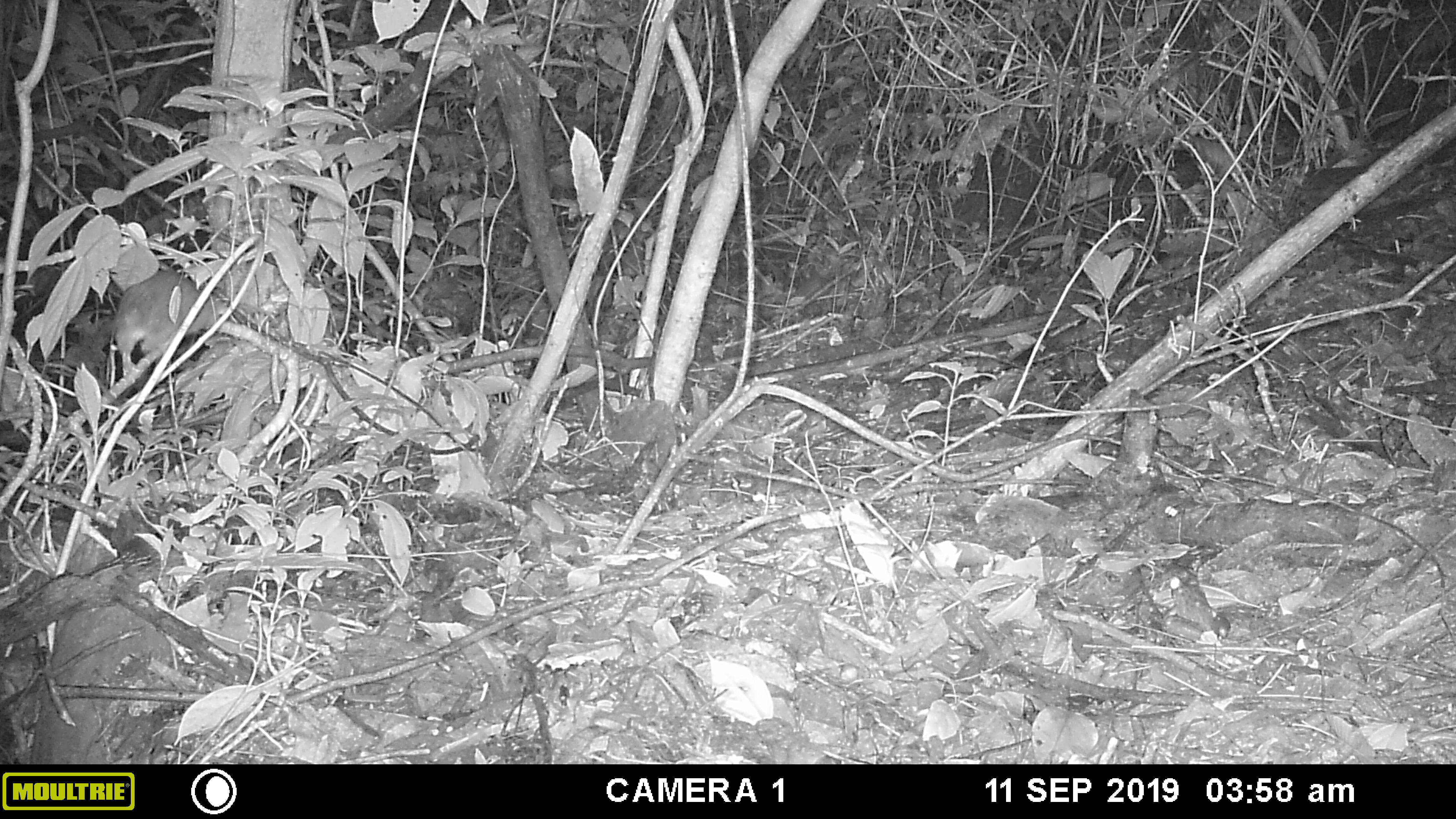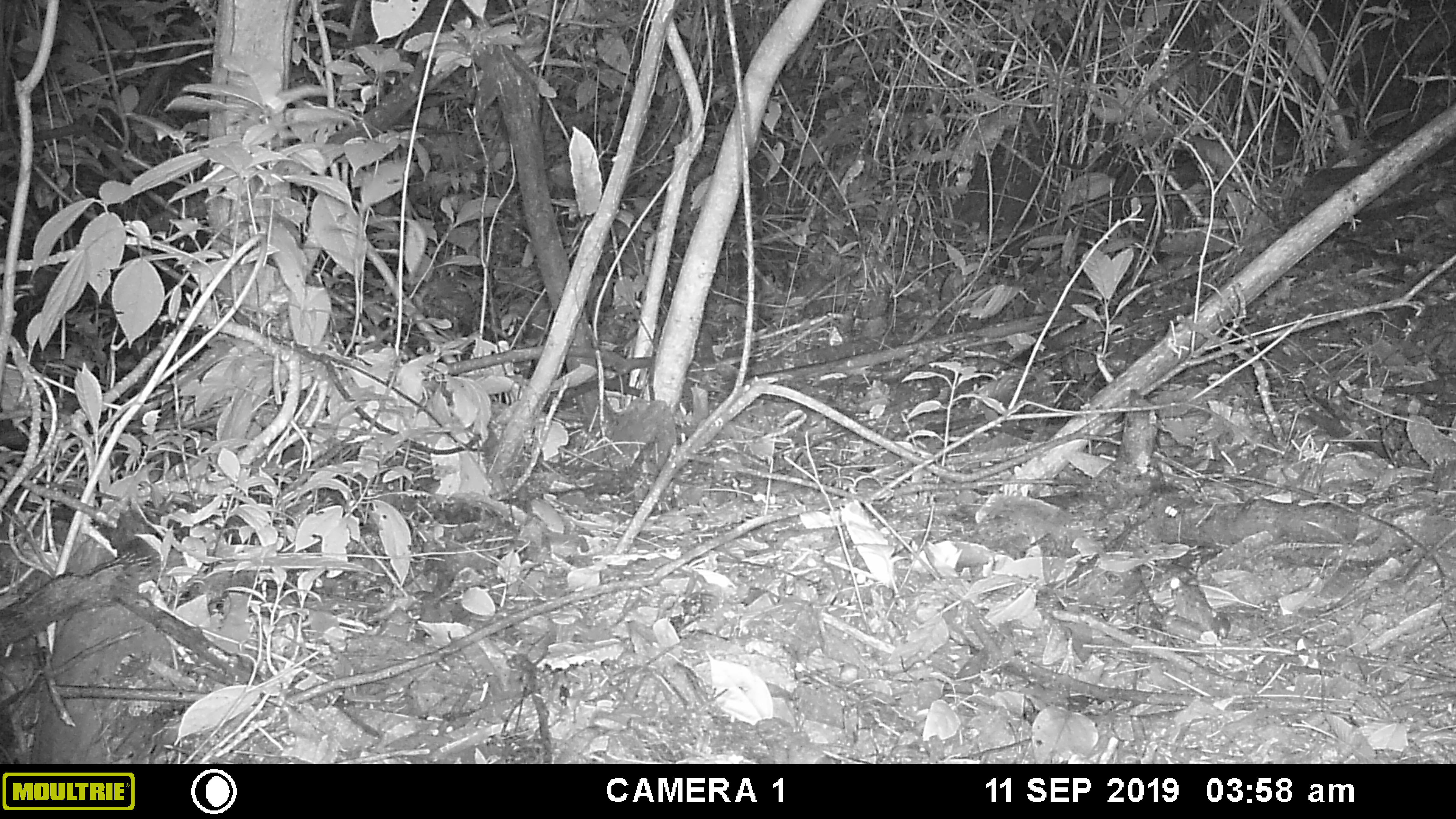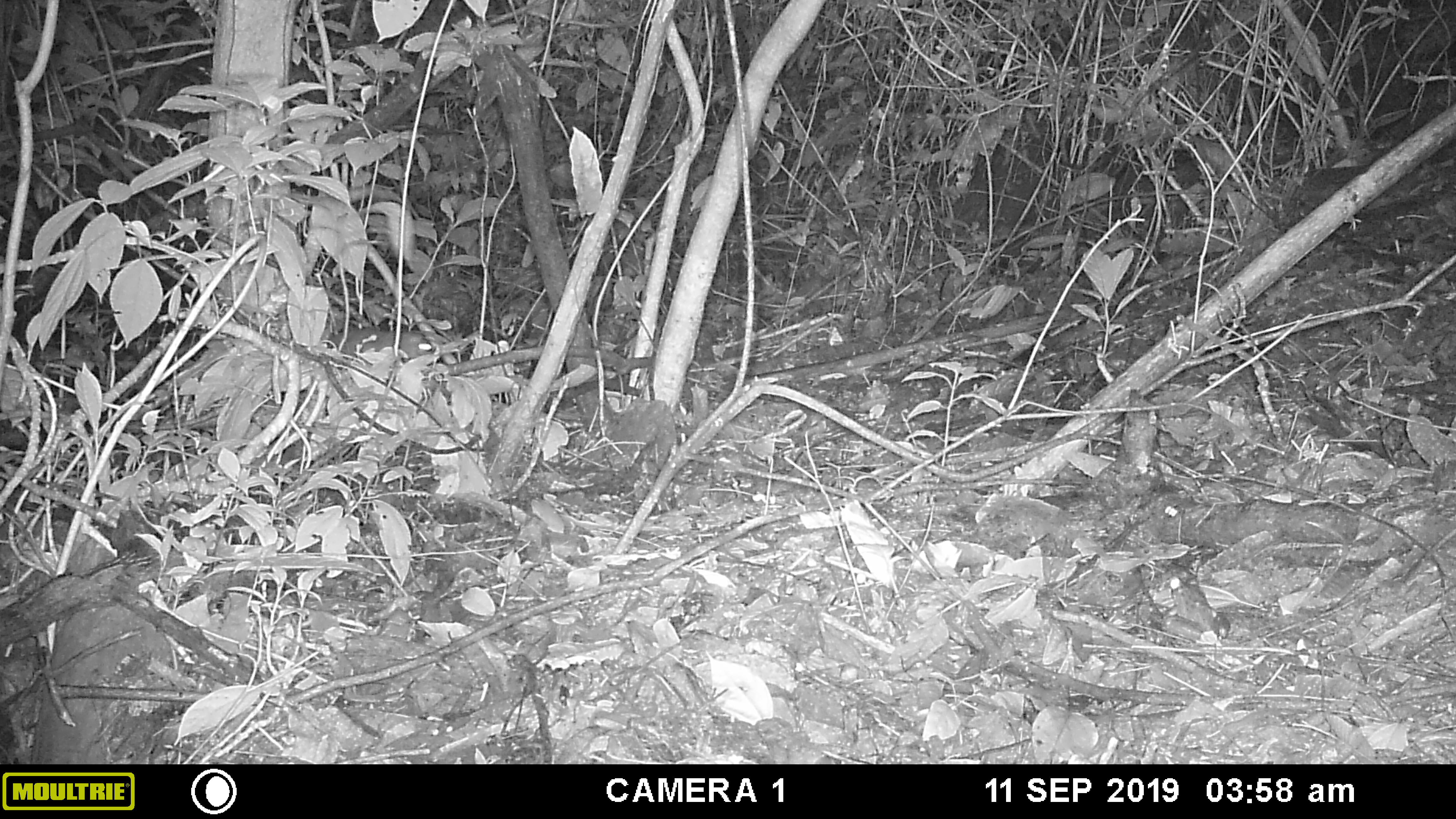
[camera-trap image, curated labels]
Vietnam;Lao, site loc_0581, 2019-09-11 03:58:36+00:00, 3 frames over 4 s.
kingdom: Animalia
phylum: Chordata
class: Mammalia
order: Carnivora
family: Mustelidae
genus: Melogale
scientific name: Melogale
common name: ferret badger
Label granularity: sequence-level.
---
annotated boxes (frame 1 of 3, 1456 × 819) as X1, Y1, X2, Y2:
ferret badger: 113, 268, 230, 377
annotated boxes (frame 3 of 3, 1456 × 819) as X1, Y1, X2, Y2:
ferret badger: 327, 325, 433, 360